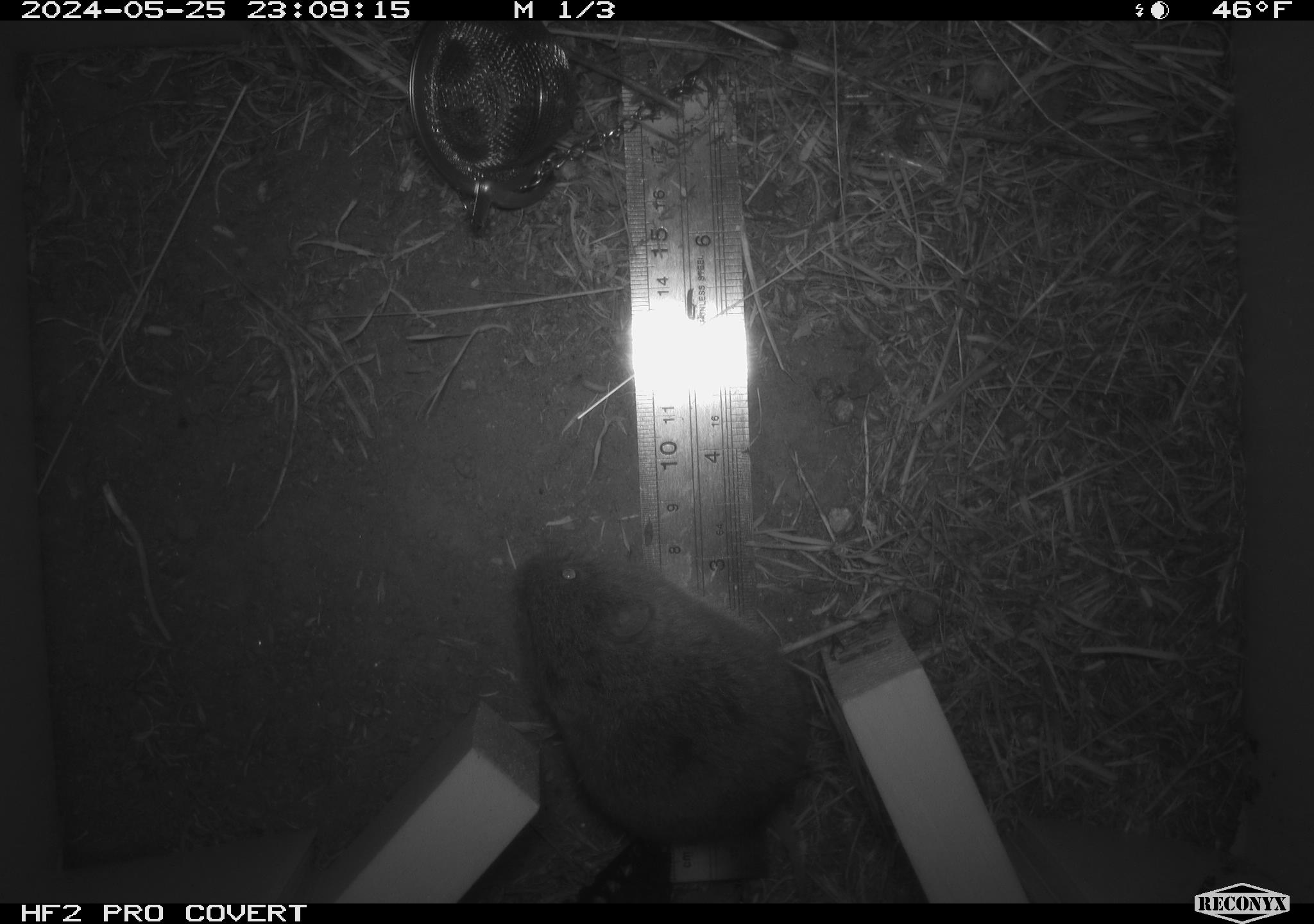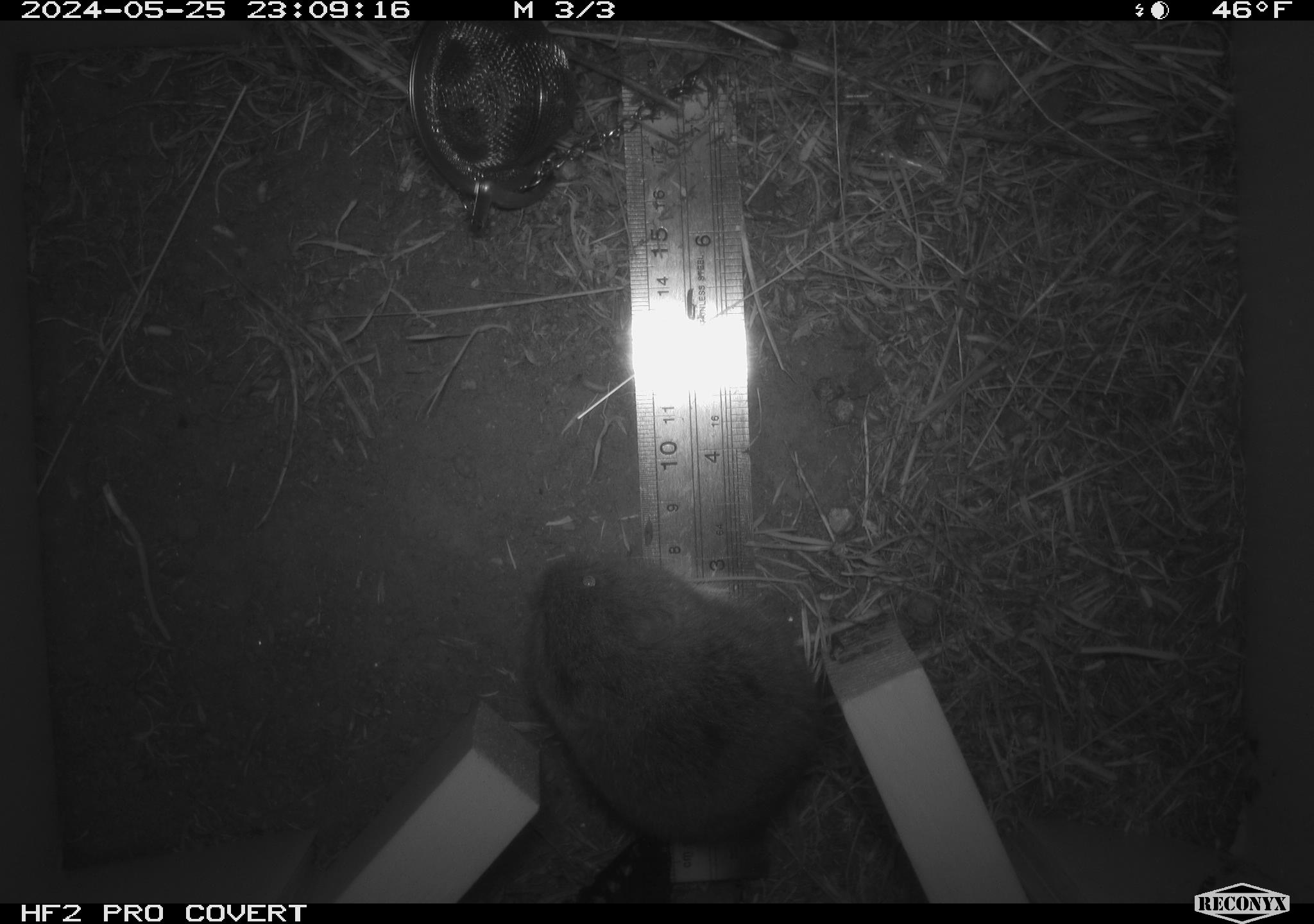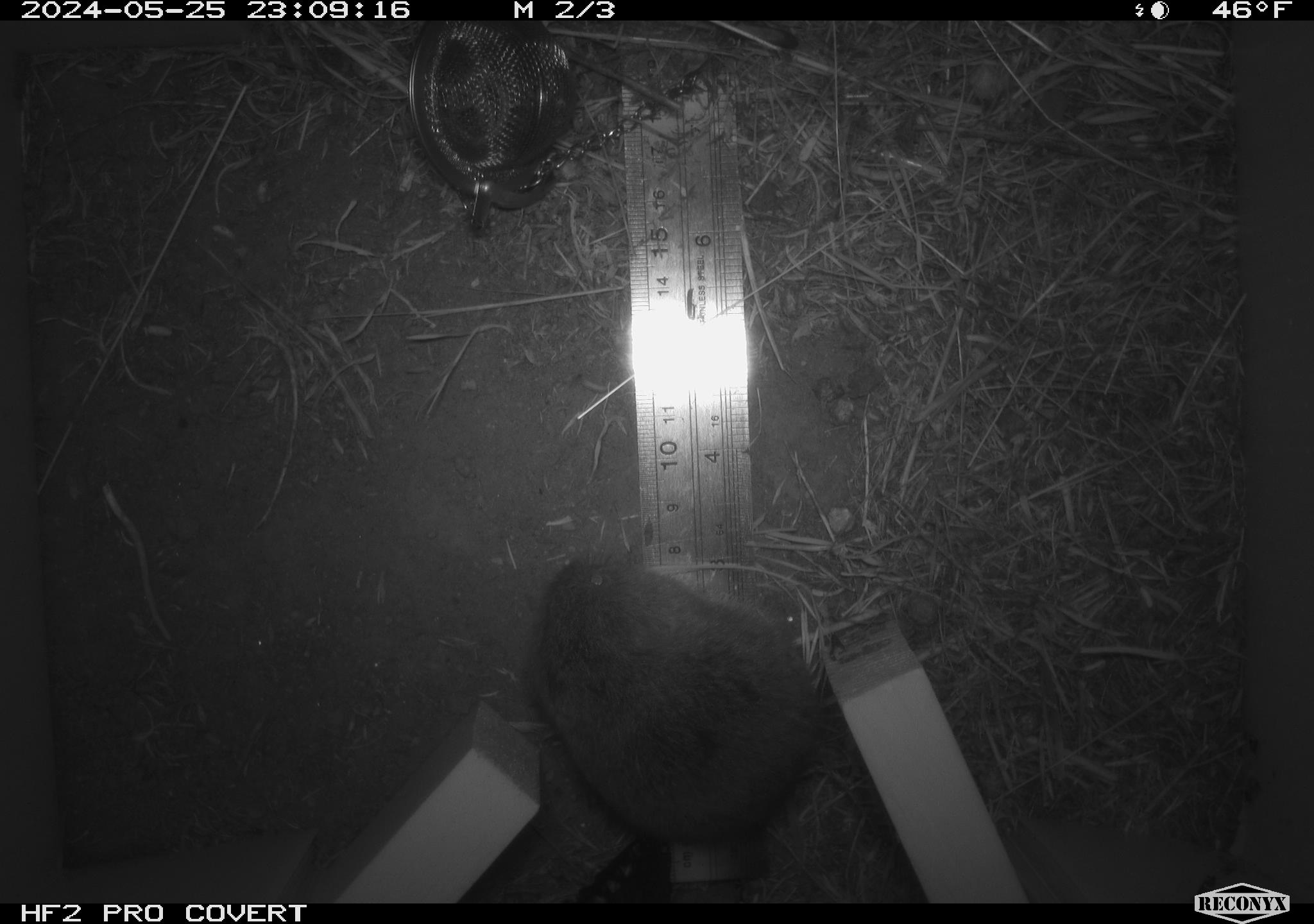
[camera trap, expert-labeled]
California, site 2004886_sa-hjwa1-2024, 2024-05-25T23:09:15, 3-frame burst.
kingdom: Animalia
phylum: Chordata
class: Mammalia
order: Rodentia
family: Cricetidae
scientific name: Cricetidae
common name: hamsters, voles, lemmings, and allies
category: cricetidae family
Cricetidae family (hamsters, voles, lemmings, and allies) (Cricetidae).